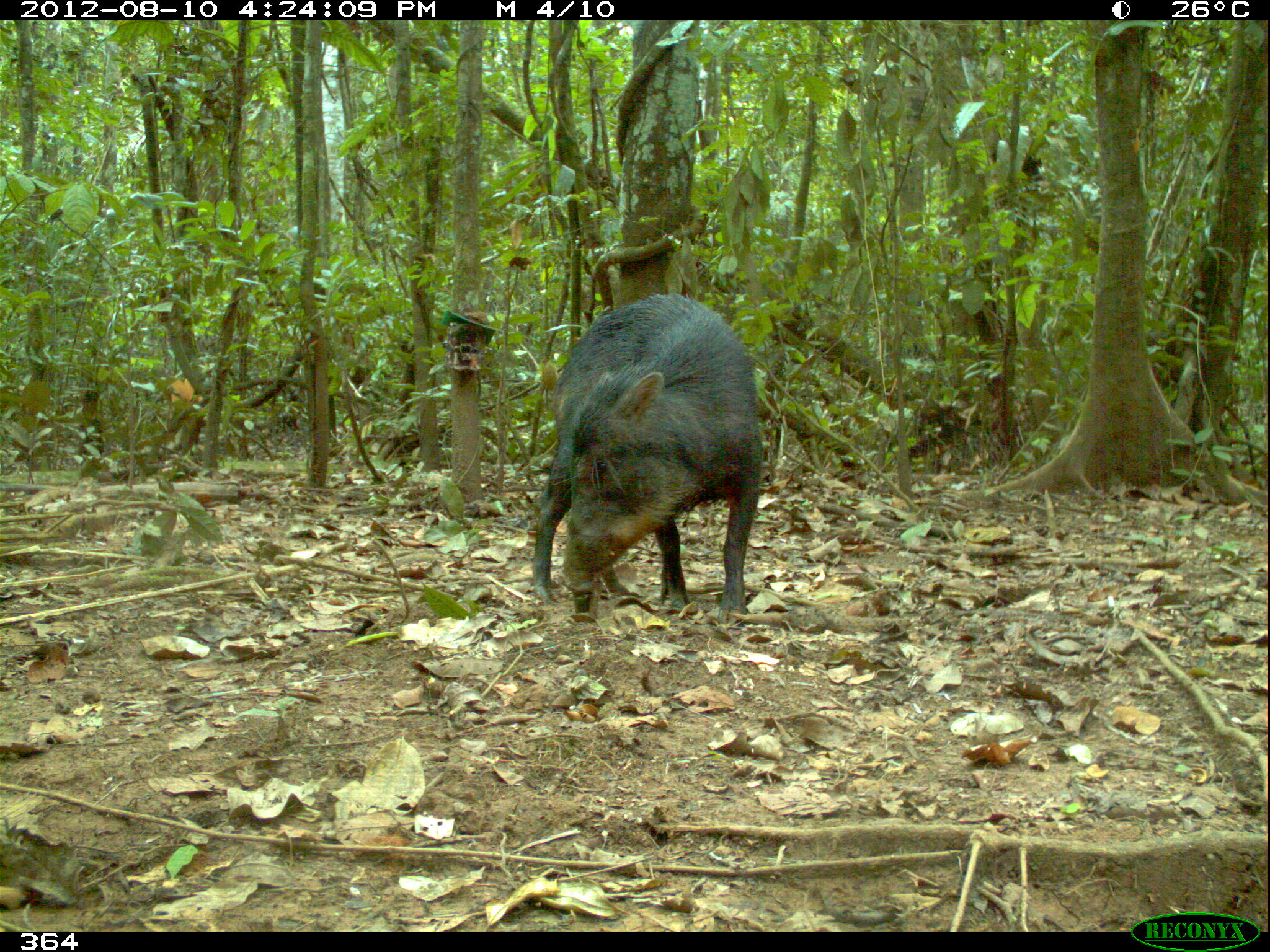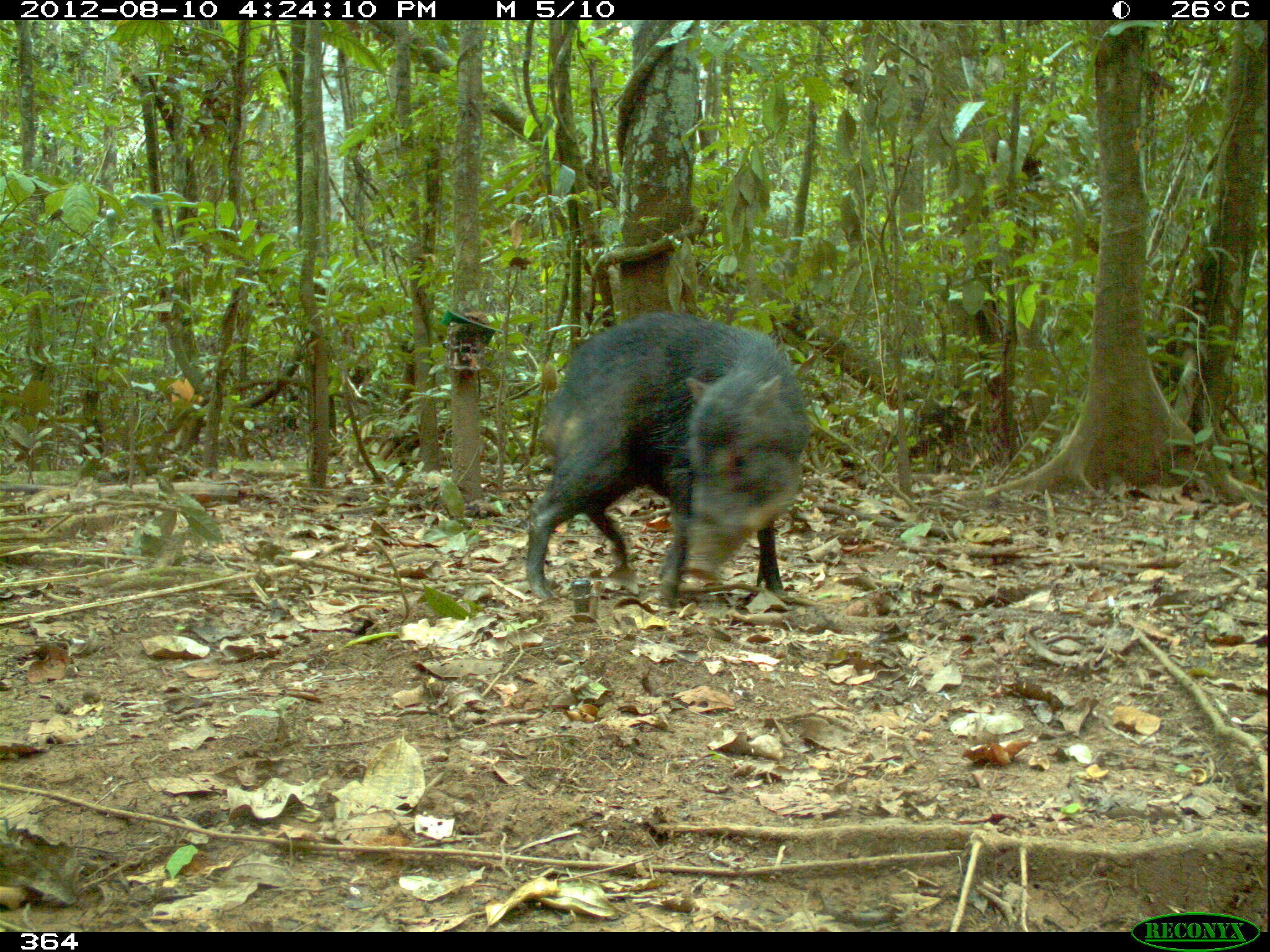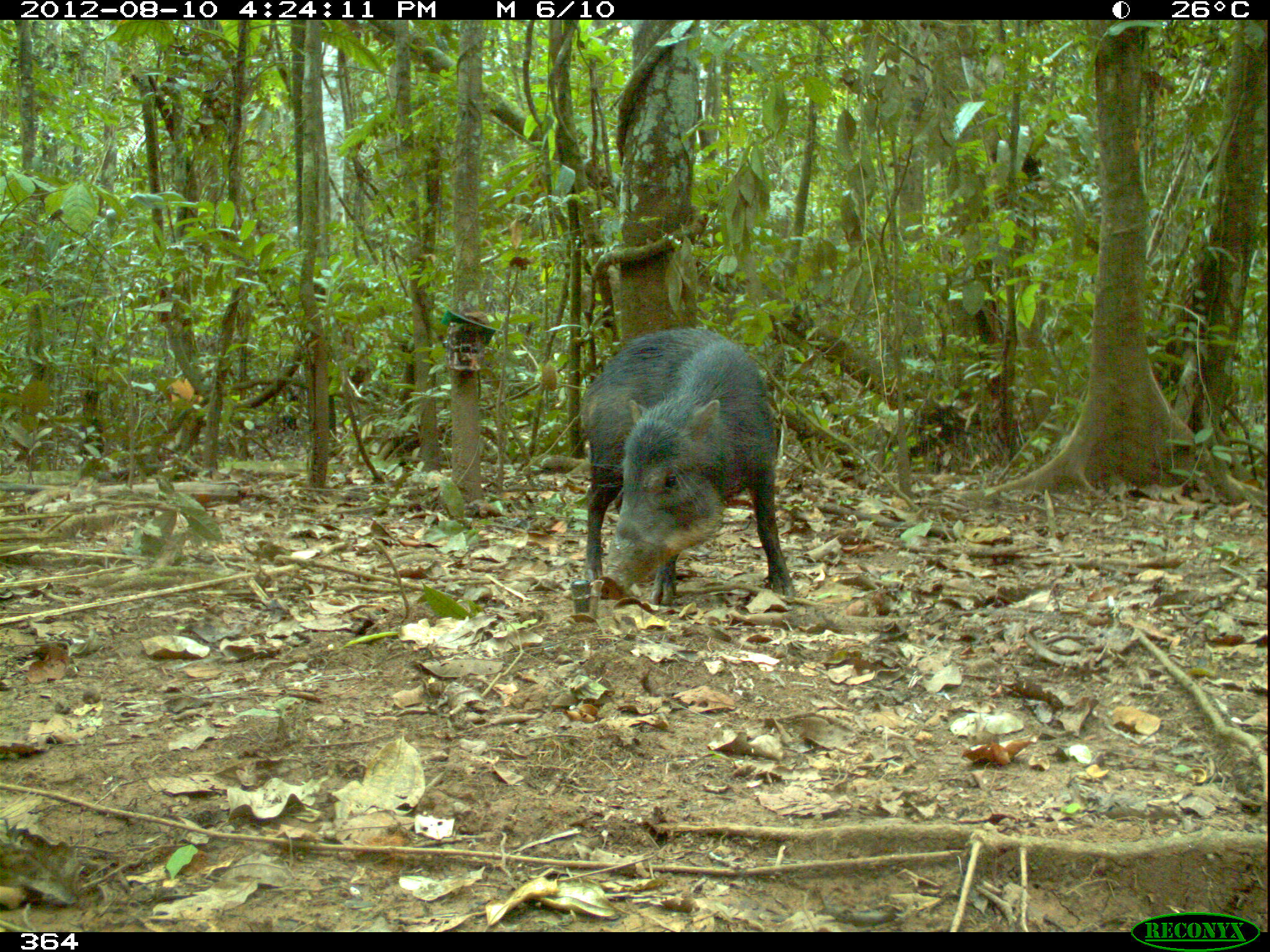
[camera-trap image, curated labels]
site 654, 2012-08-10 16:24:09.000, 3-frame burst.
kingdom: Animalia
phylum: Chordata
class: Mammalia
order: Artiodactyla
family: Tayassuidae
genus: Tayassu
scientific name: Tayassu pecari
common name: white-lipped peccary